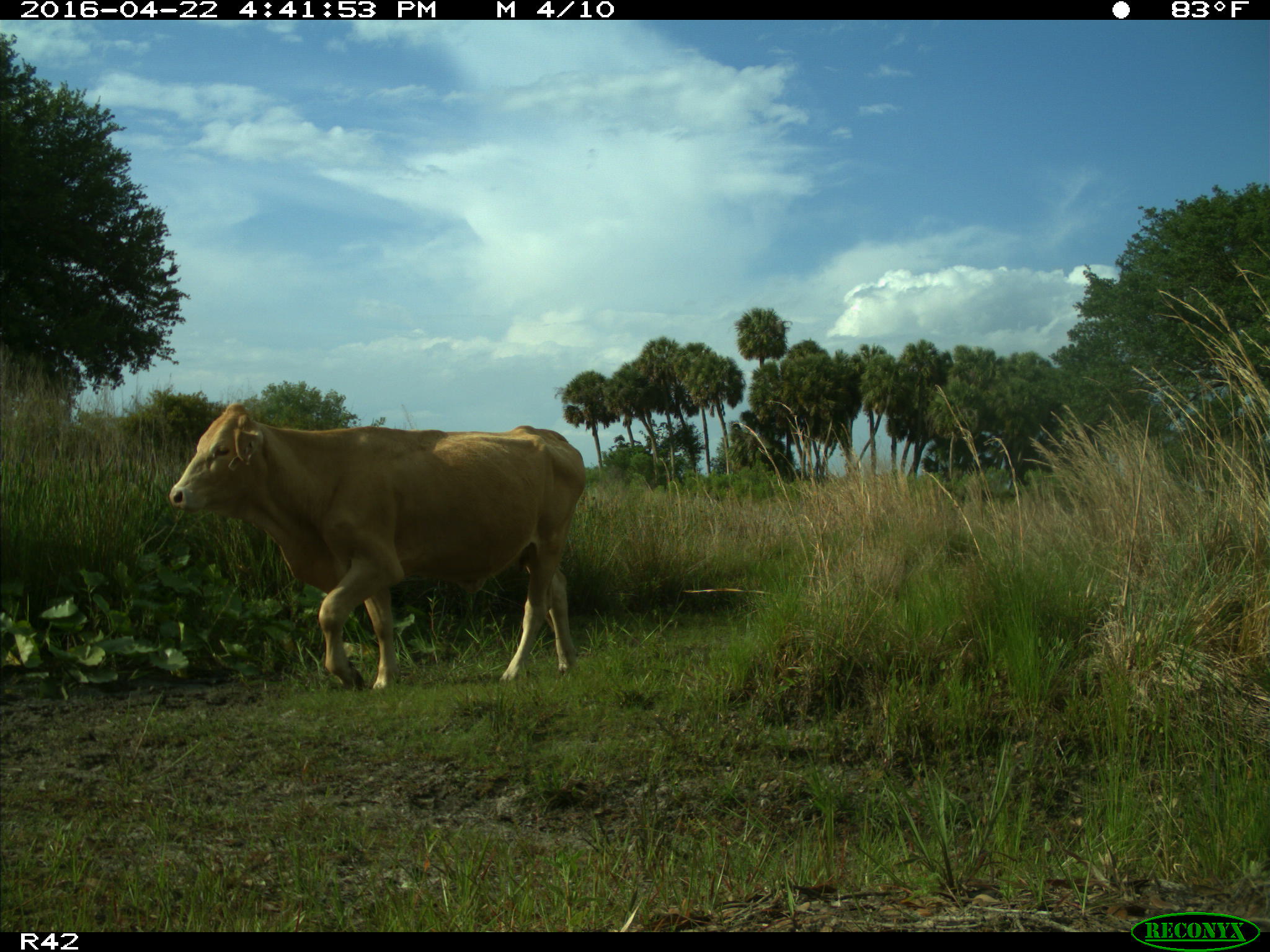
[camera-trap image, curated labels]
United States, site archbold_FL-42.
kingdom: Animalia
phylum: Chordata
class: Mammalia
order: Artiodactyla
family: Bovidae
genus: Bos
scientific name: Bos taurus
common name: domestic cow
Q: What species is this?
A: Bos taurus (domestic cow).